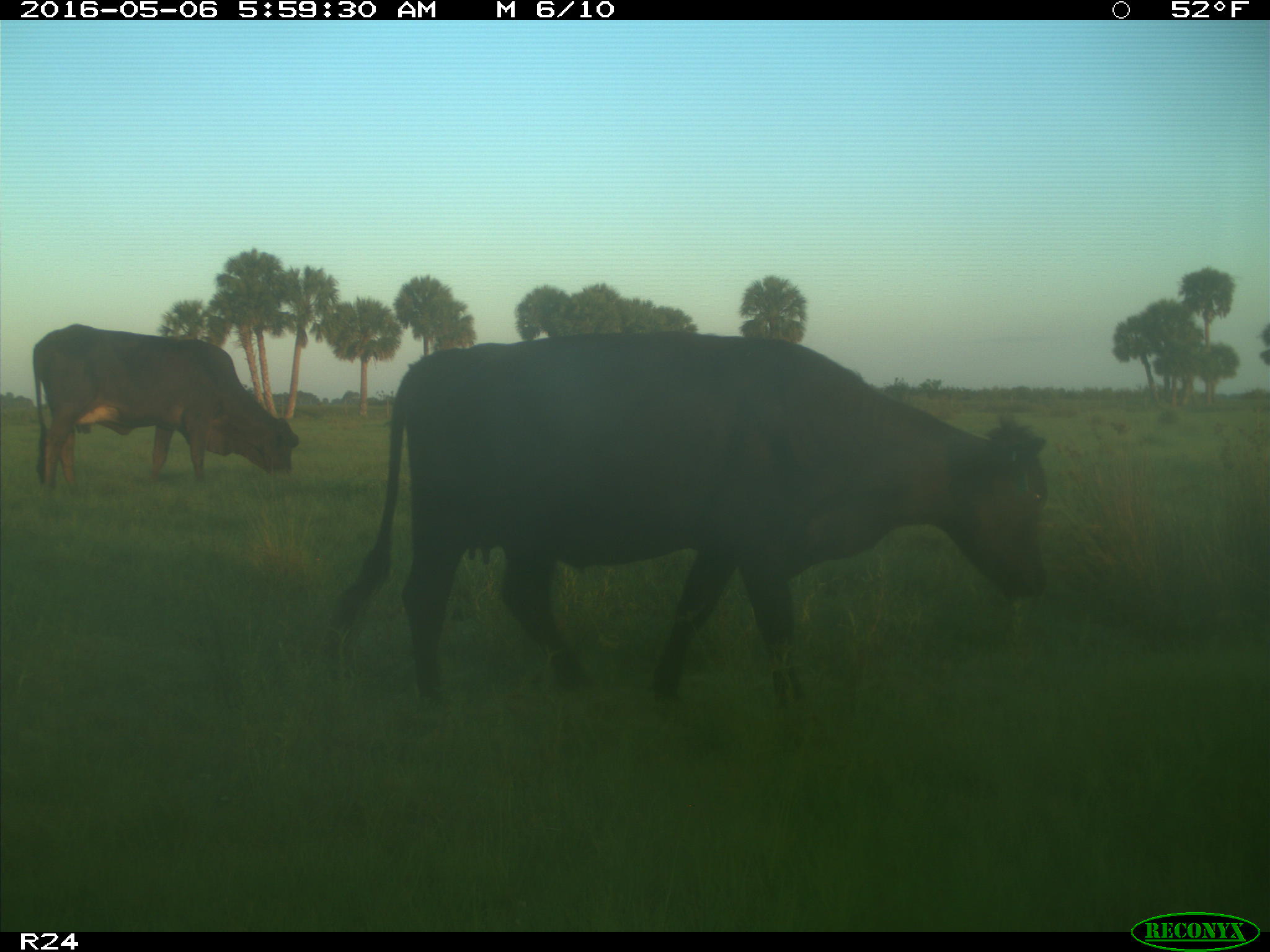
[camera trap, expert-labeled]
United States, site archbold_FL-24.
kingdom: Animalia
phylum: Chordata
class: Mammalia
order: Artiodactyla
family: Bovidae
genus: Bos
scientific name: Bos taurus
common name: domestic cow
Bos taurus (domestic cow).